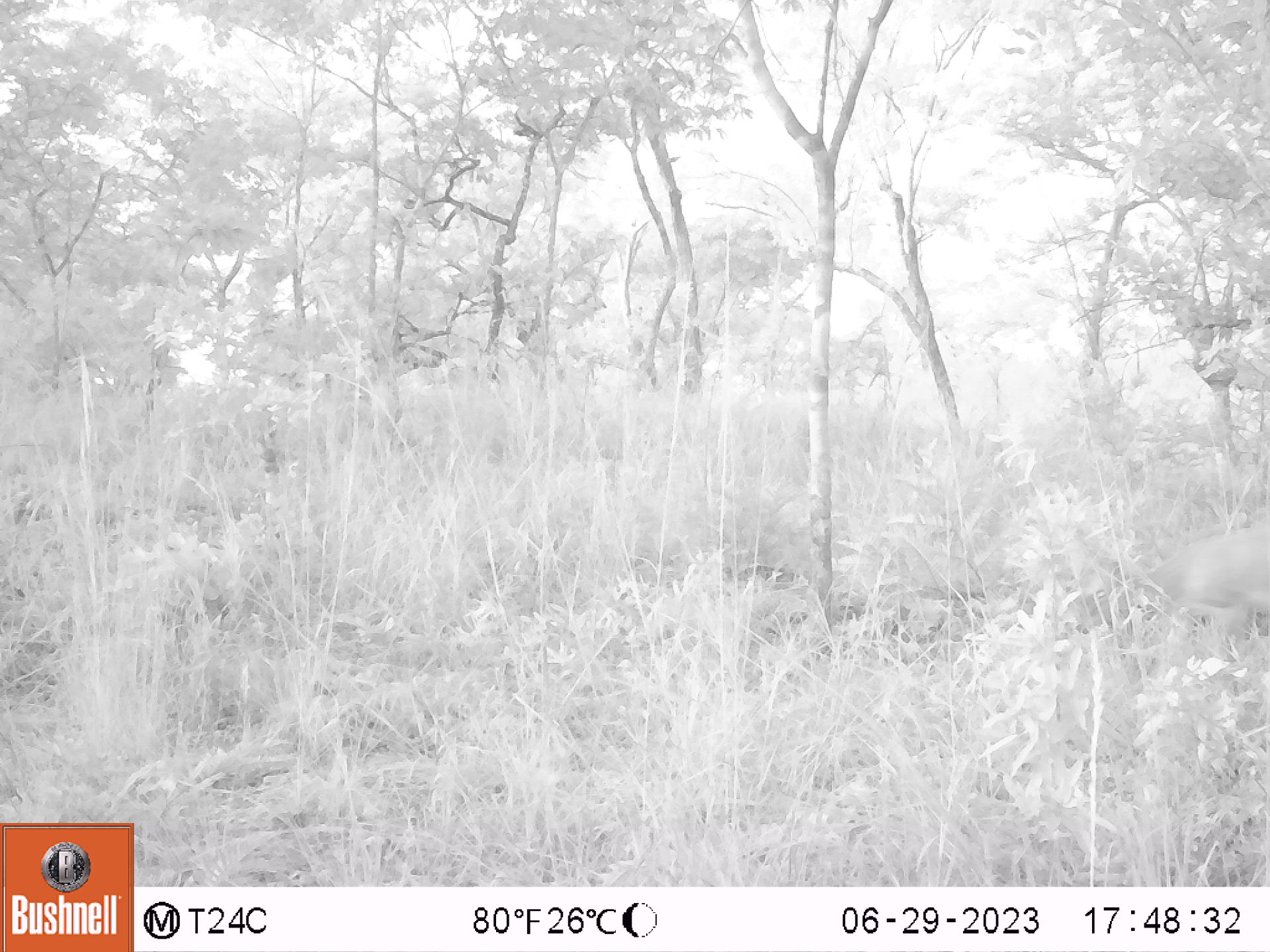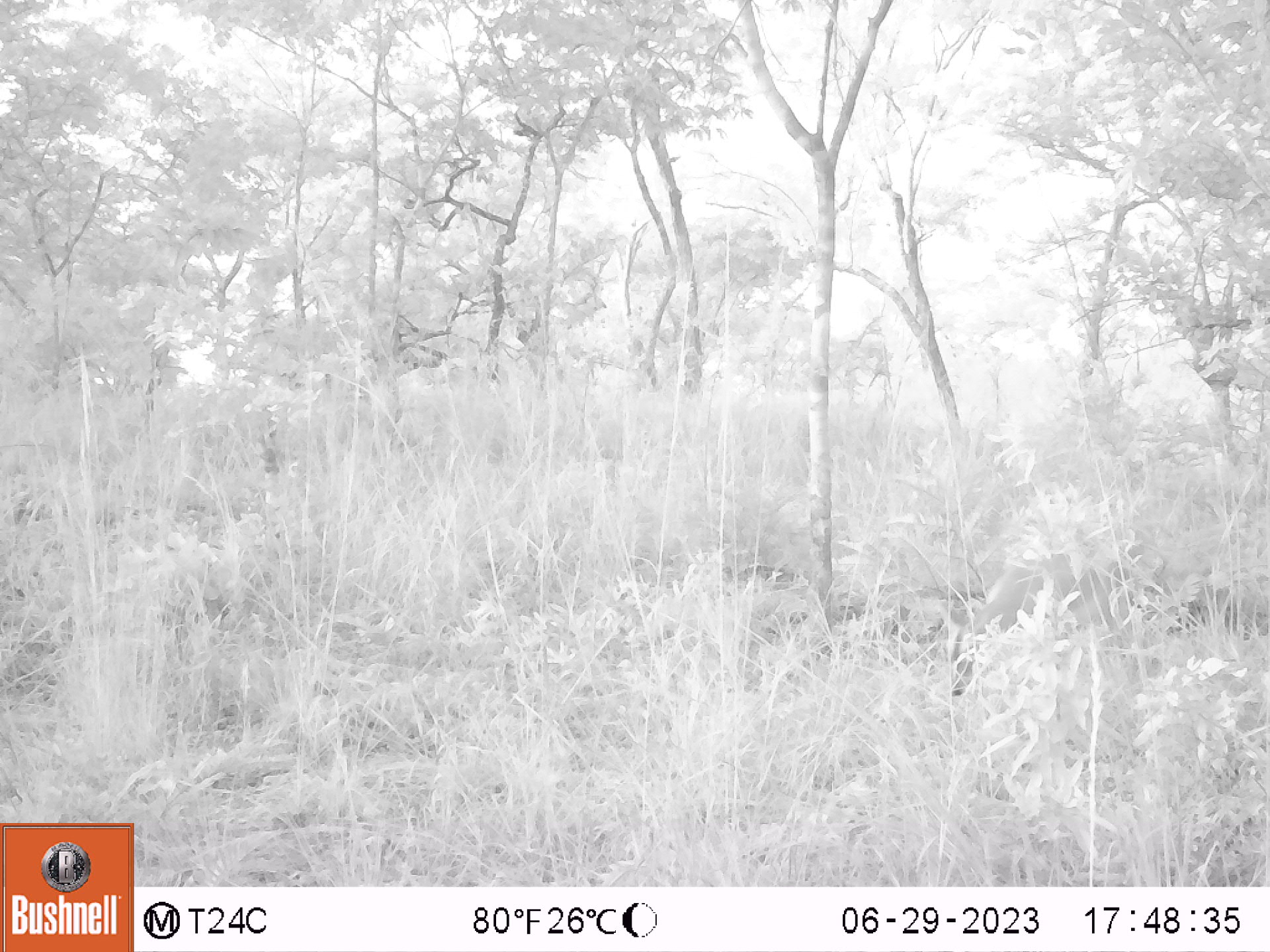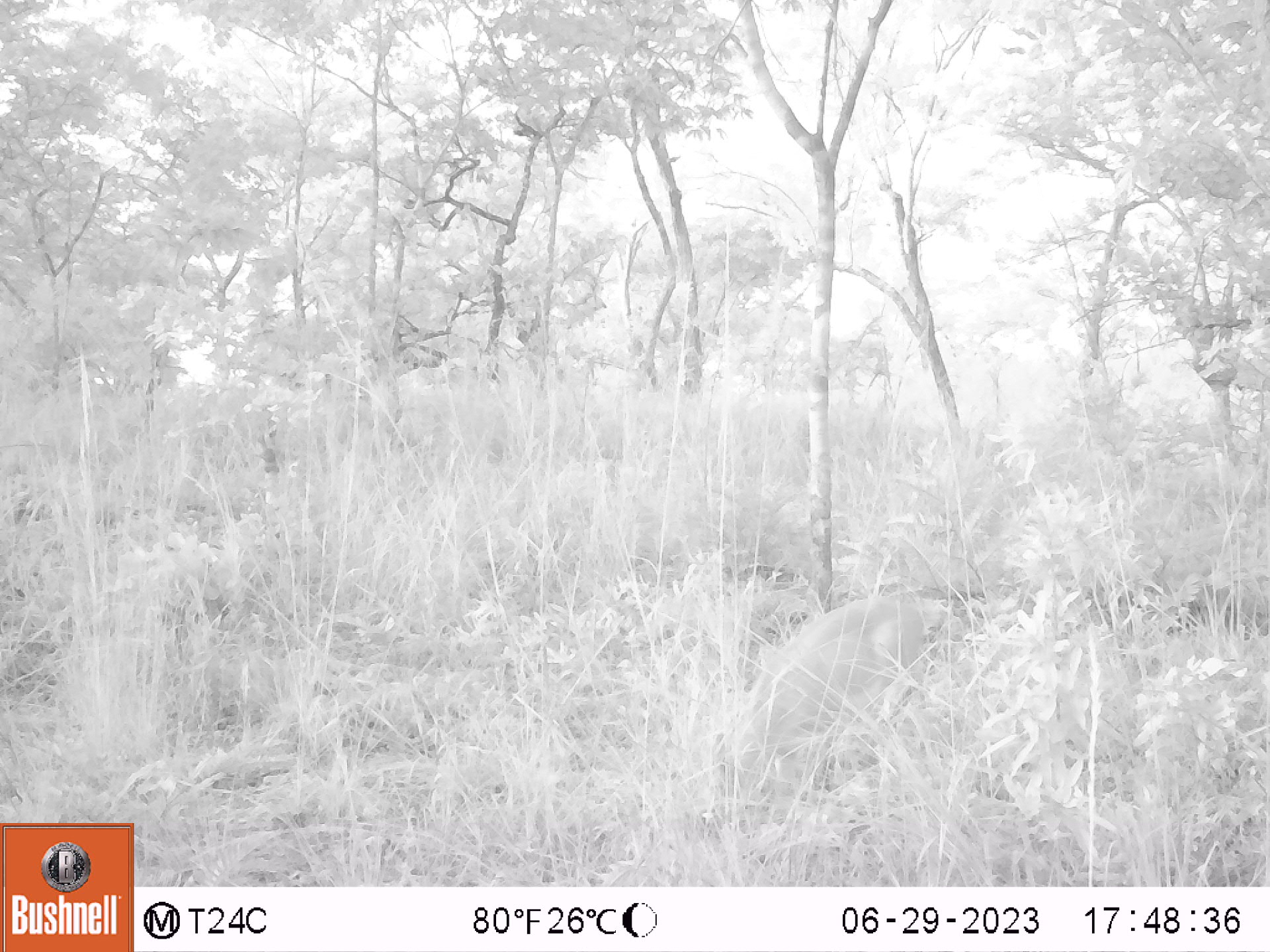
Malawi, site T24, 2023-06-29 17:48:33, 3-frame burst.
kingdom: Animalia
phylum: Chordata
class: Mammalia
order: Artiodactyla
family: Bovidae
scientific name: Antilopinae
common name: small antelope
Small antelope (Antilopinae), count 1.